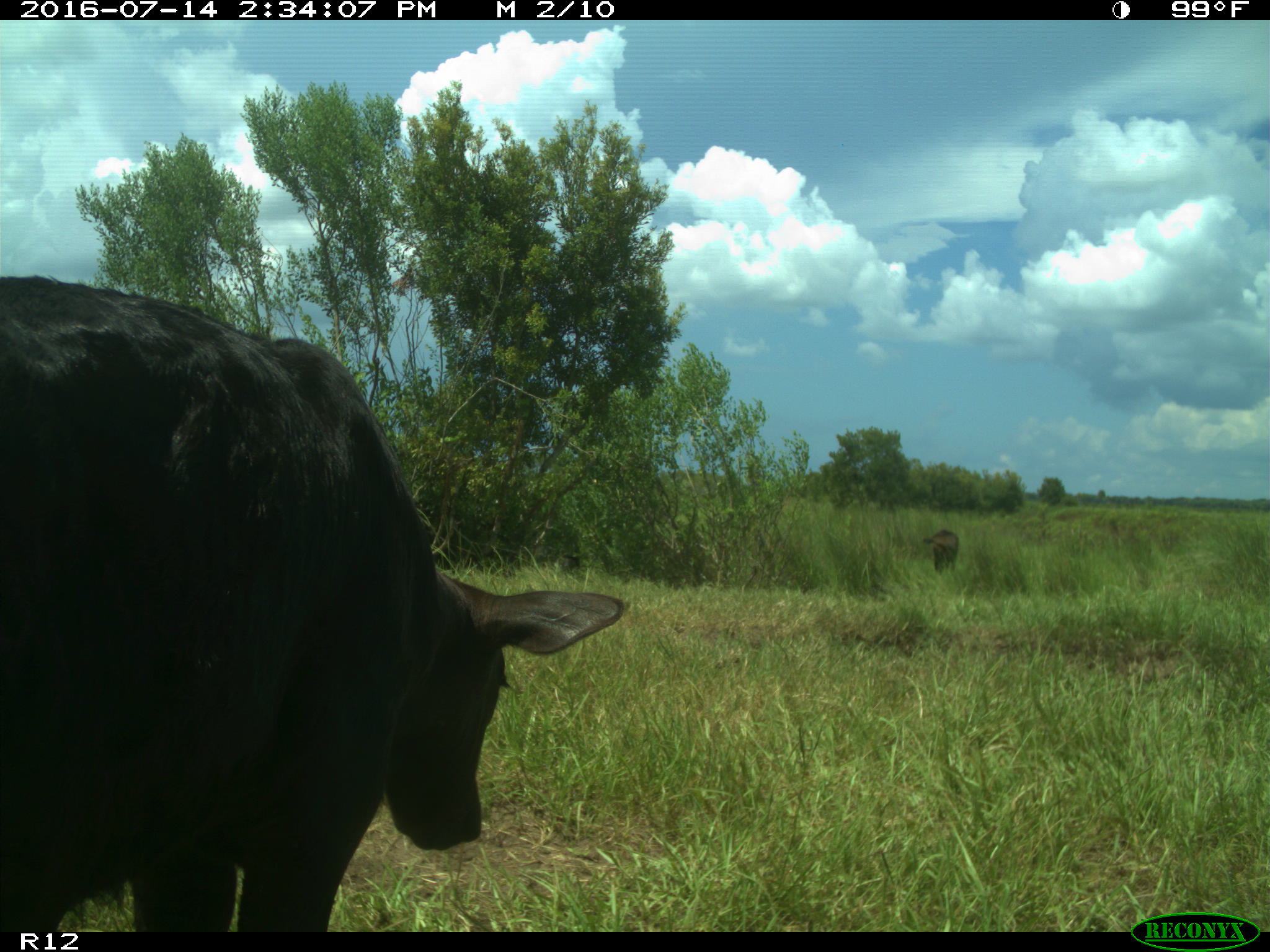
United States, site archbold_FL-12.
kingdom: Animalia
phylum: Chordata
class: Mammalia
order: Artiodactyla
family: Bovidae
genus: Bos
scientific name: Bos taurus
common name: domestic cow